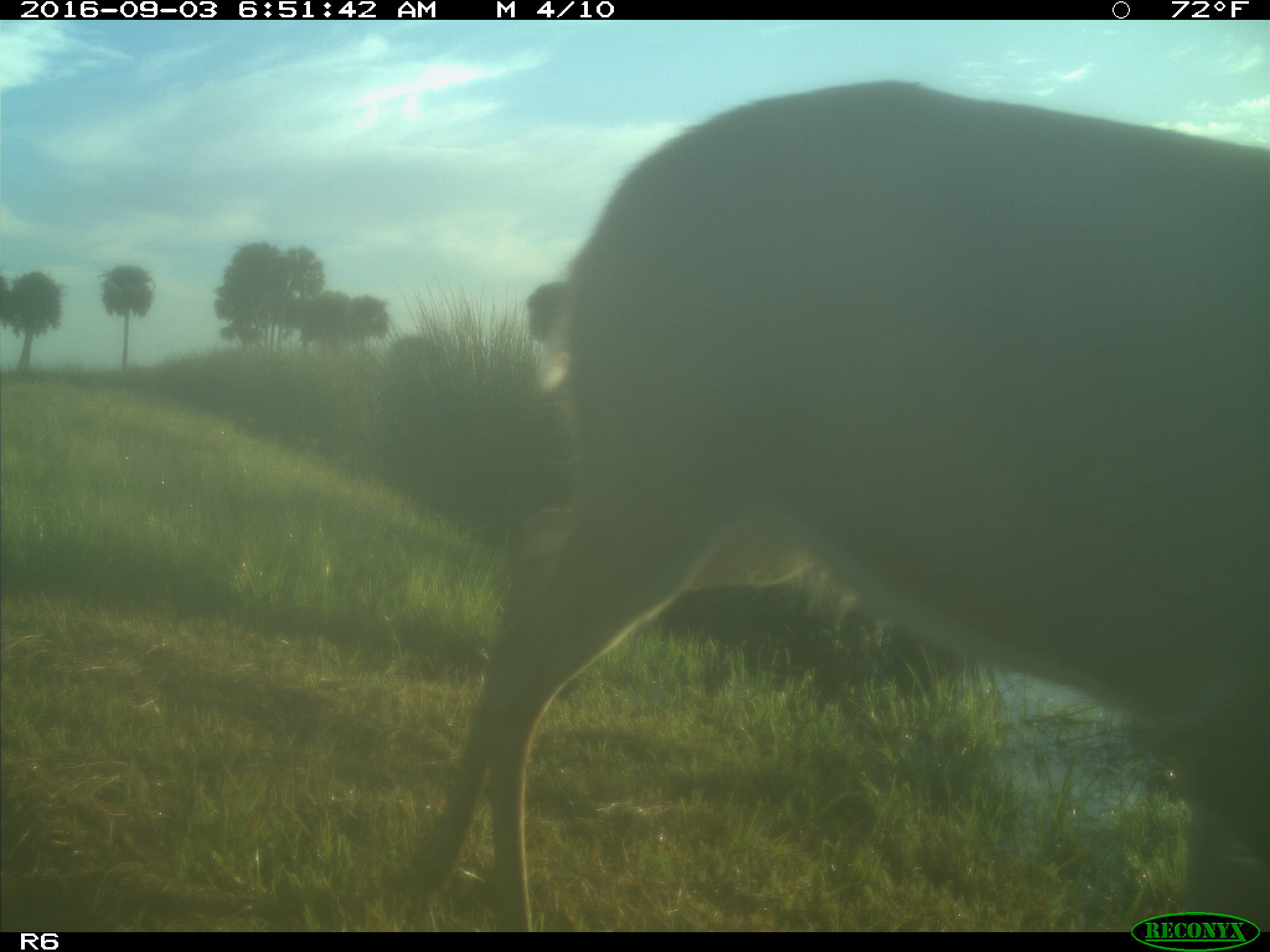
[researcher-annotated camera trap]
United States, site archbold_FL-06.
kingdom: Animalia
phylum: Chordata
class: Mammalia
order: Artiodactyla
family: Cervidae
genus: Odocoileus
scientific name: Odocoileus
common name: deer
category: unidentified deer